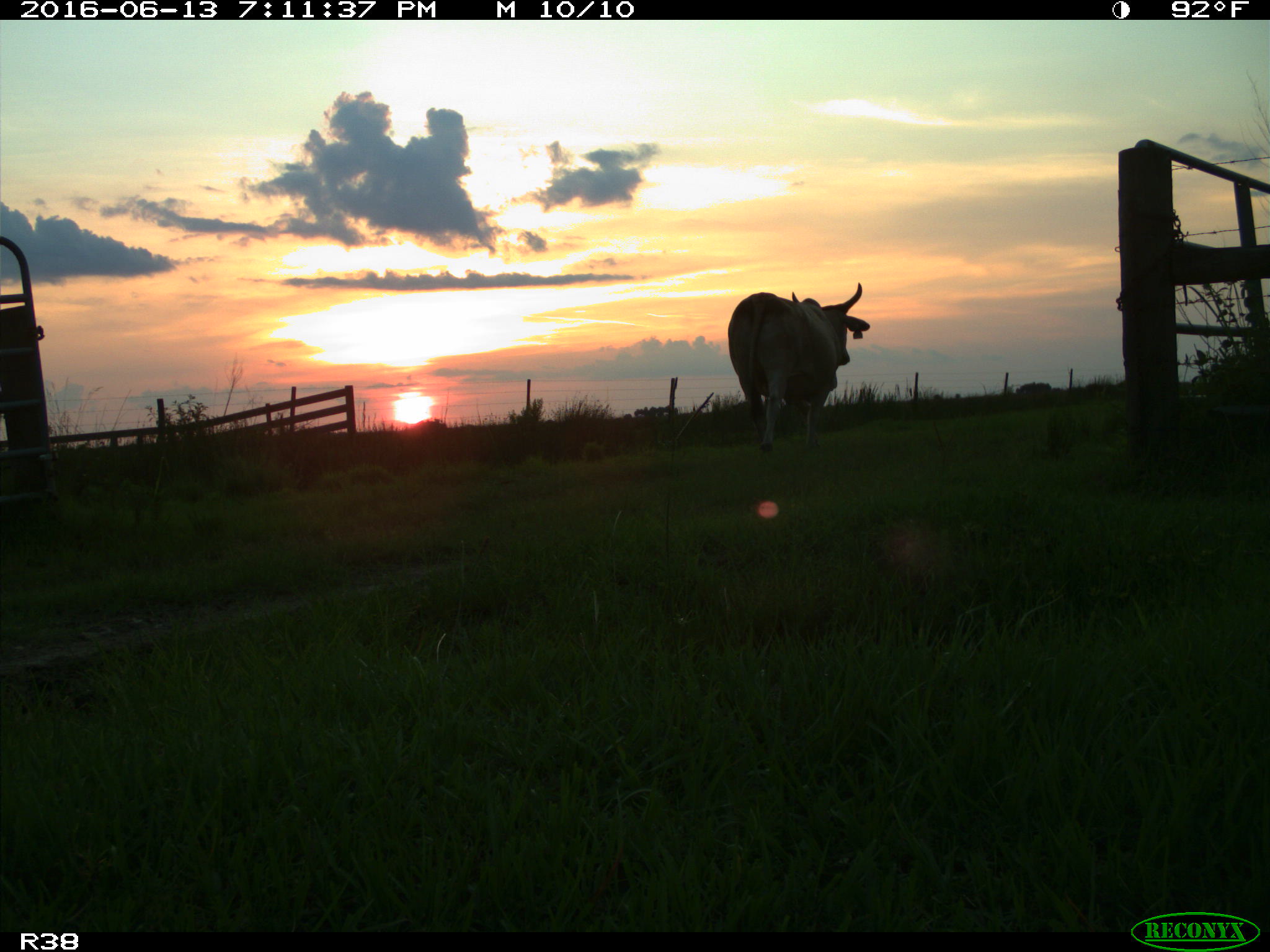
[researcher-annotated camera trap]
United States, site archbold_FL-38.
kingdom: Animalia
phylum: Chordata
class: Mammalia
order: Artiodactyla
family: Bovidae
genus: Bos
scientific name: Bos taurus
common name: domestic cow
Bos taurus (domestic cow).